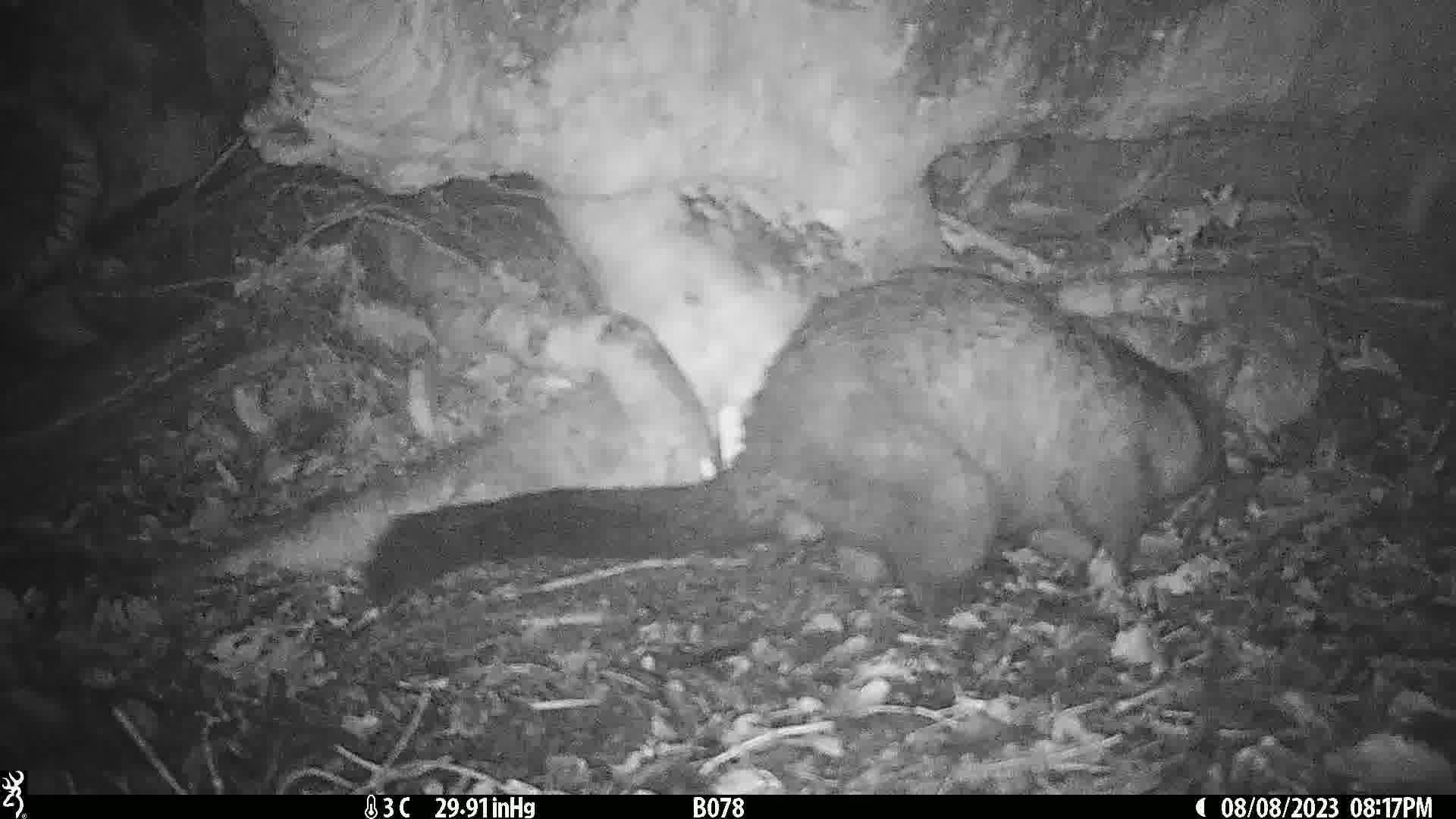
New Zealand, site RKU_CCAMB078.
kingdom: Animalia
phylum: Chordata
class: Mammalia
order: Diprotodontia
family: Phalangeridae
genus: Trichosurus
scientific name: Trichosurus vulpecula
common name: common brushtail possum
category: possum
Possum (common brushtail possum) (Trichosurus vulpecula).